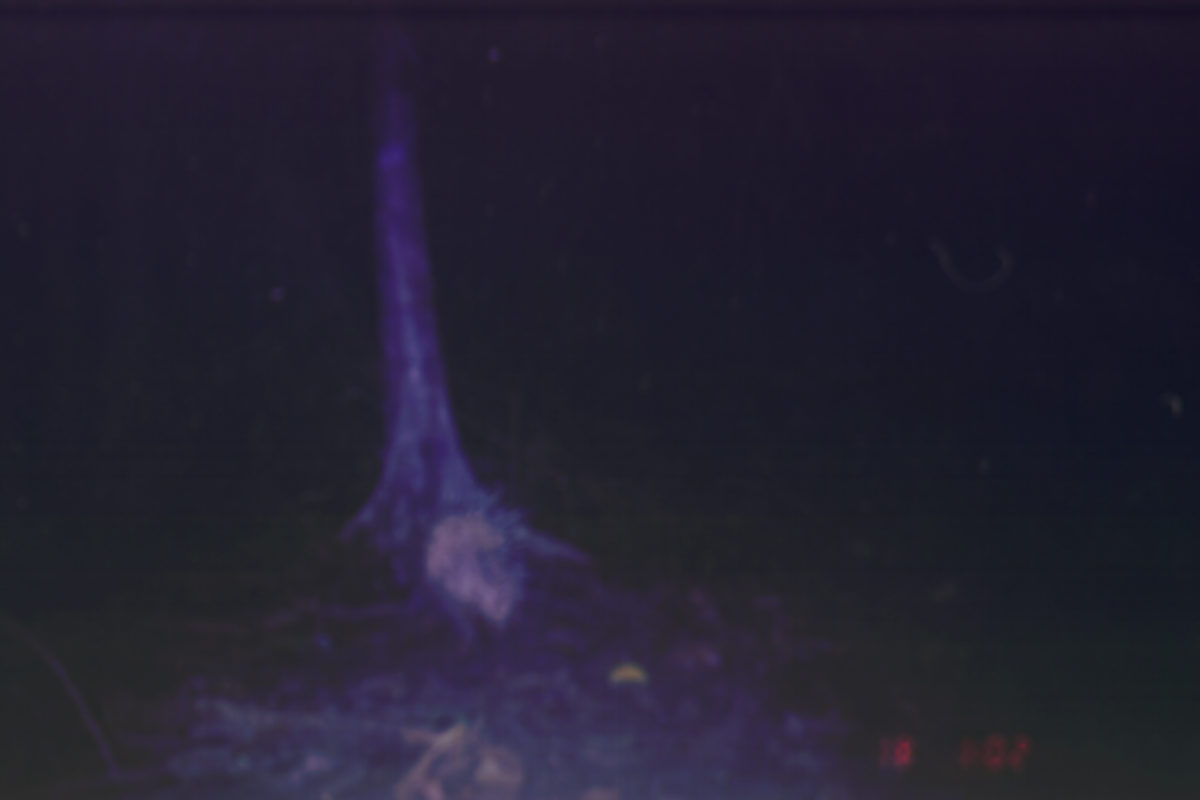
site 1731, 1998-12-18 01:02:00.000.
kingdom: Animalia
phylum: Chordata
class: Mammalia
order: Rodentia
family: Hystricidae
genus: Hystrix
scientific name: Hystrix brachyura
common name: east asian porcupine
Hystrix brachyura (east asian porcupine), count 1.